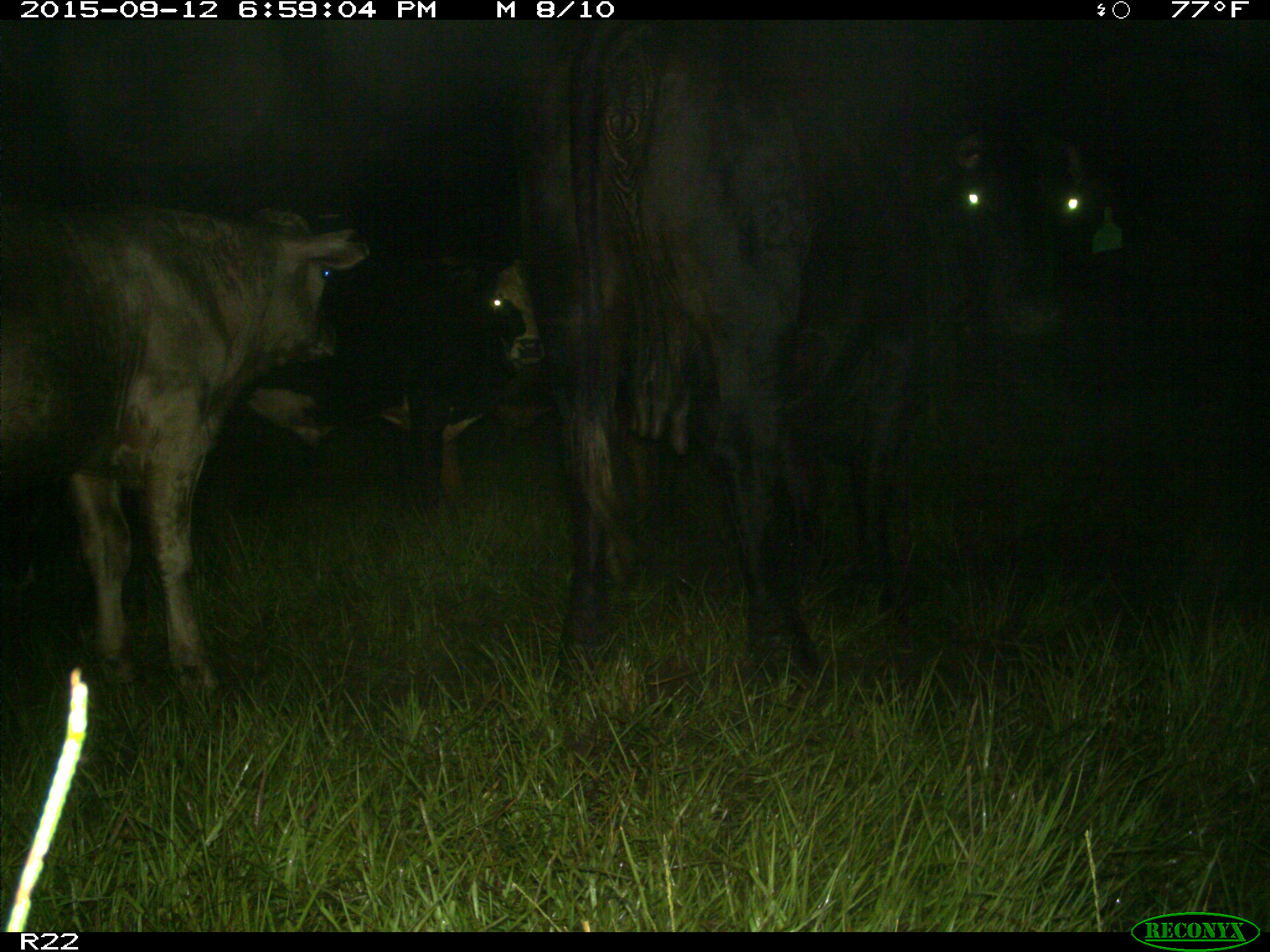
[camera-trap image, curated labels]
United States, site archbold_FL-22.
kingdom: Animalia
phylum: Chordata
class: Mammalia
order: Artiodactyla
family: Bovidae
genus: Bos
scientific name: Bos taurus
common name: domestic cow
Bos taurus (domestic cow).